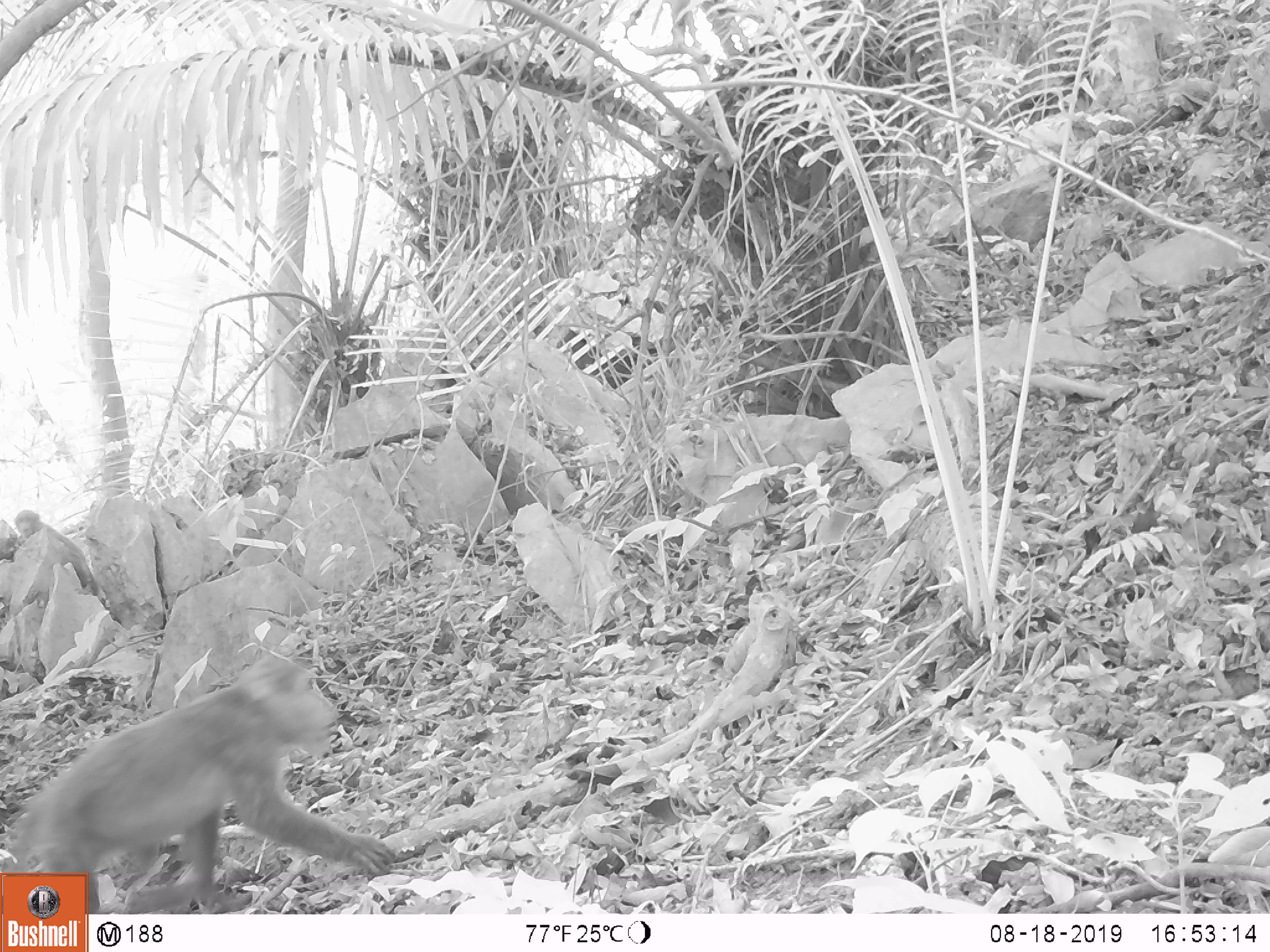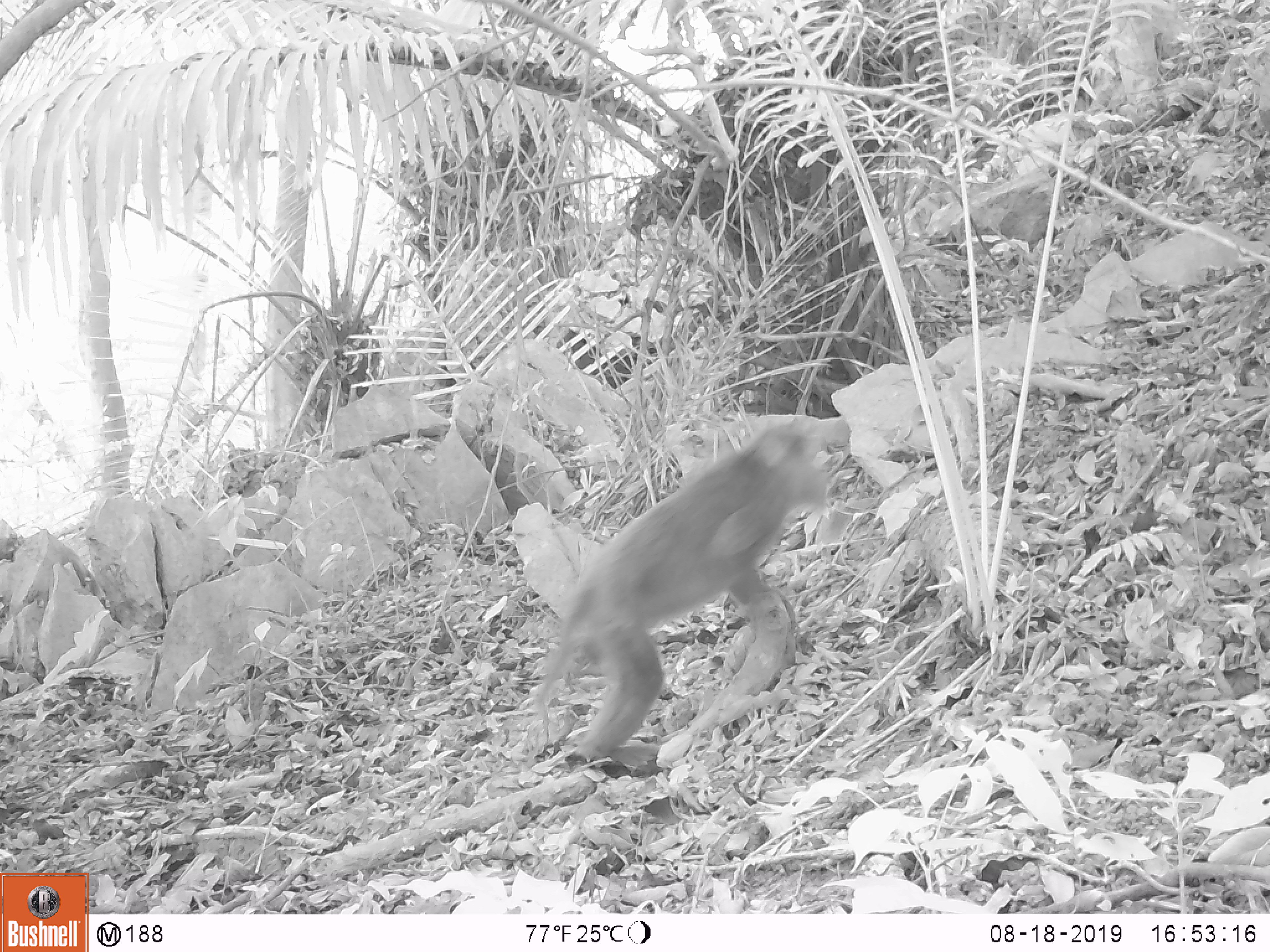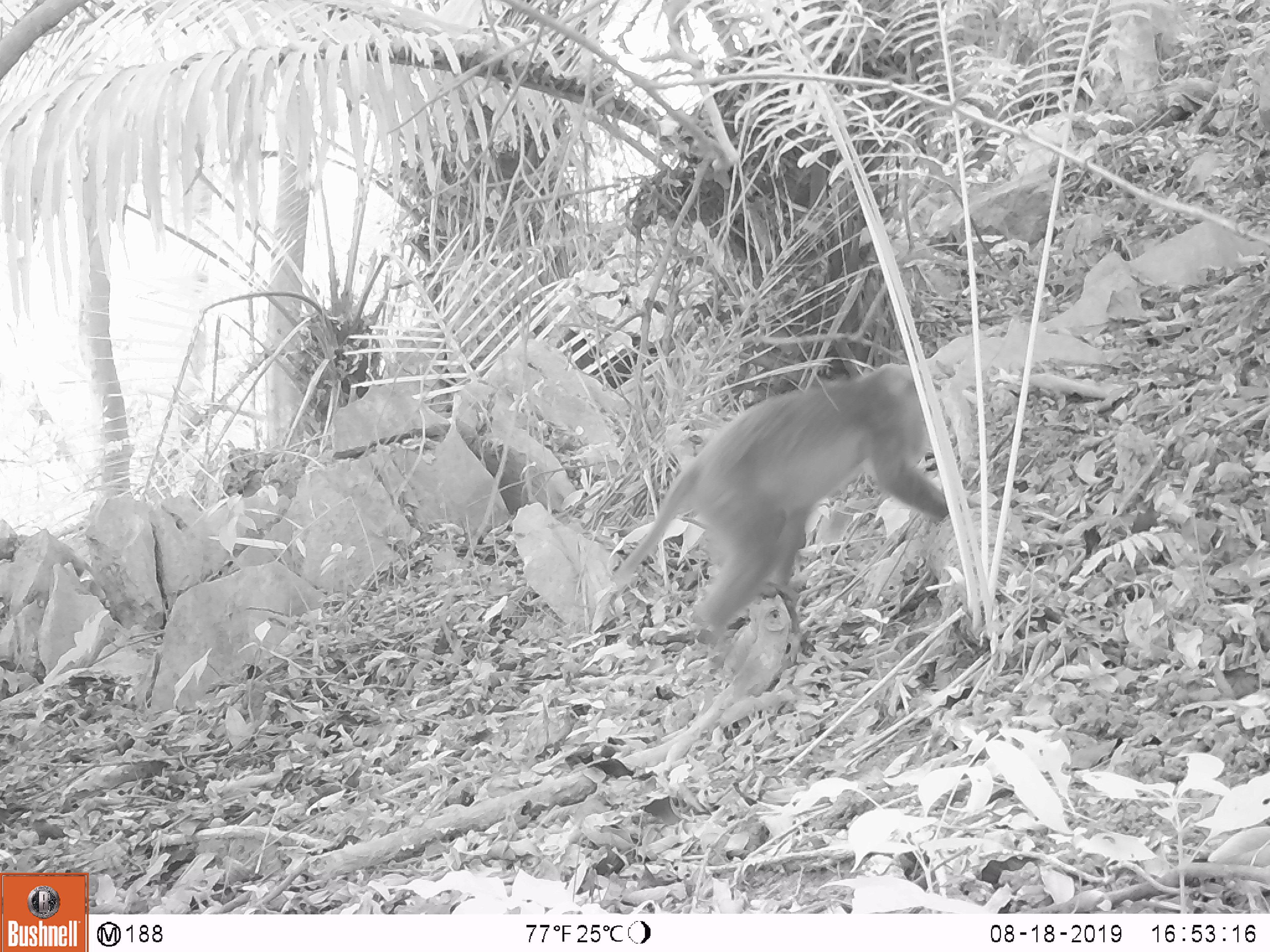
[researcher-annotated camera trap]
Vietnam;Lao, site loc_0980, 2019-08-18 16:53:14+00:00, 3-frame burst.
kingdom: Animalia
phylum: Chordata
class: Mammalia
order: Primates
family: Cercopithecidae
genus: Macaca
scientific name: Macaca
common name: macaque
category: macaque not stump tailed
Macaque not stump tailed (macaque) (Macaca). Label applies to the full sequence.